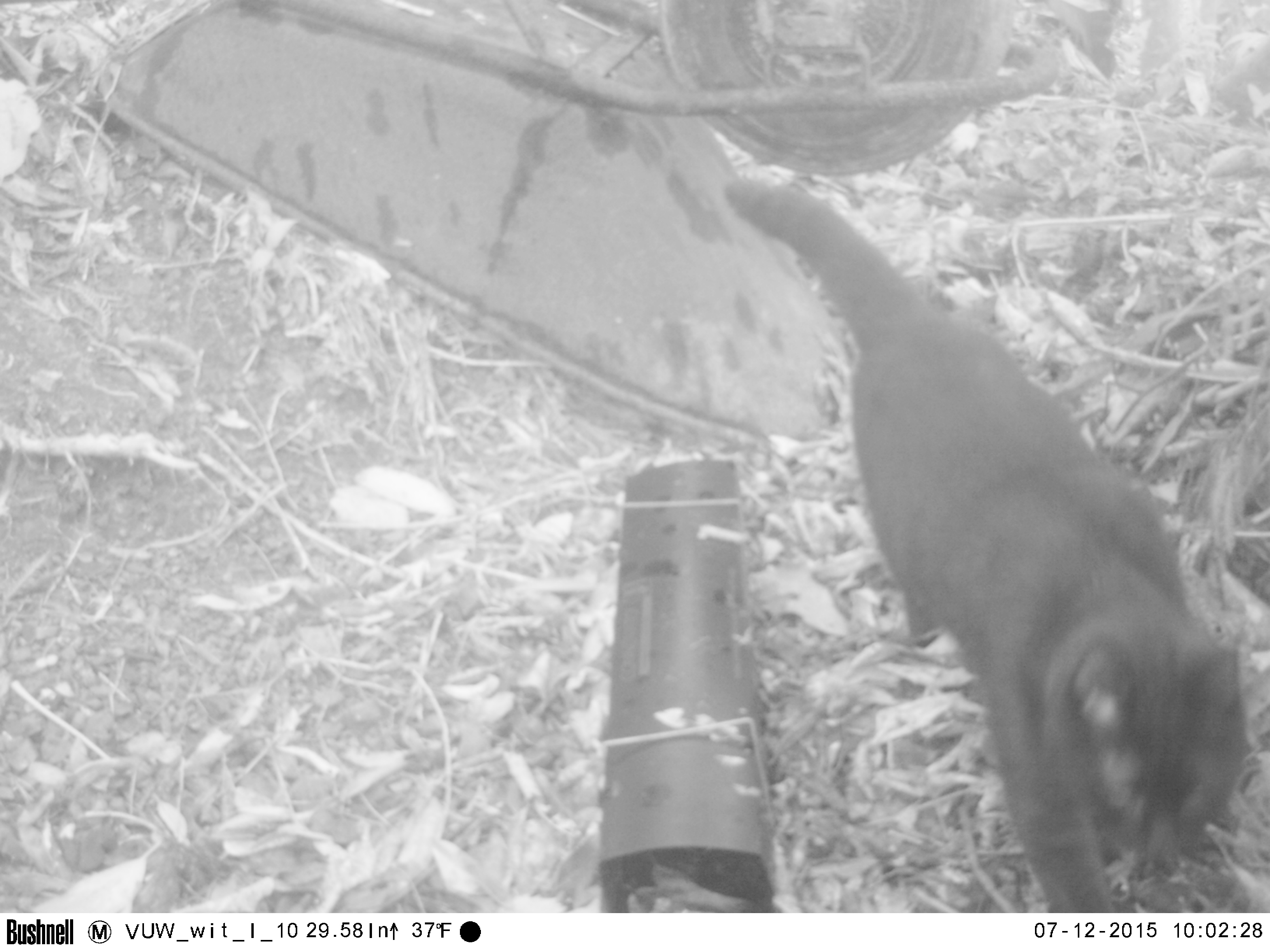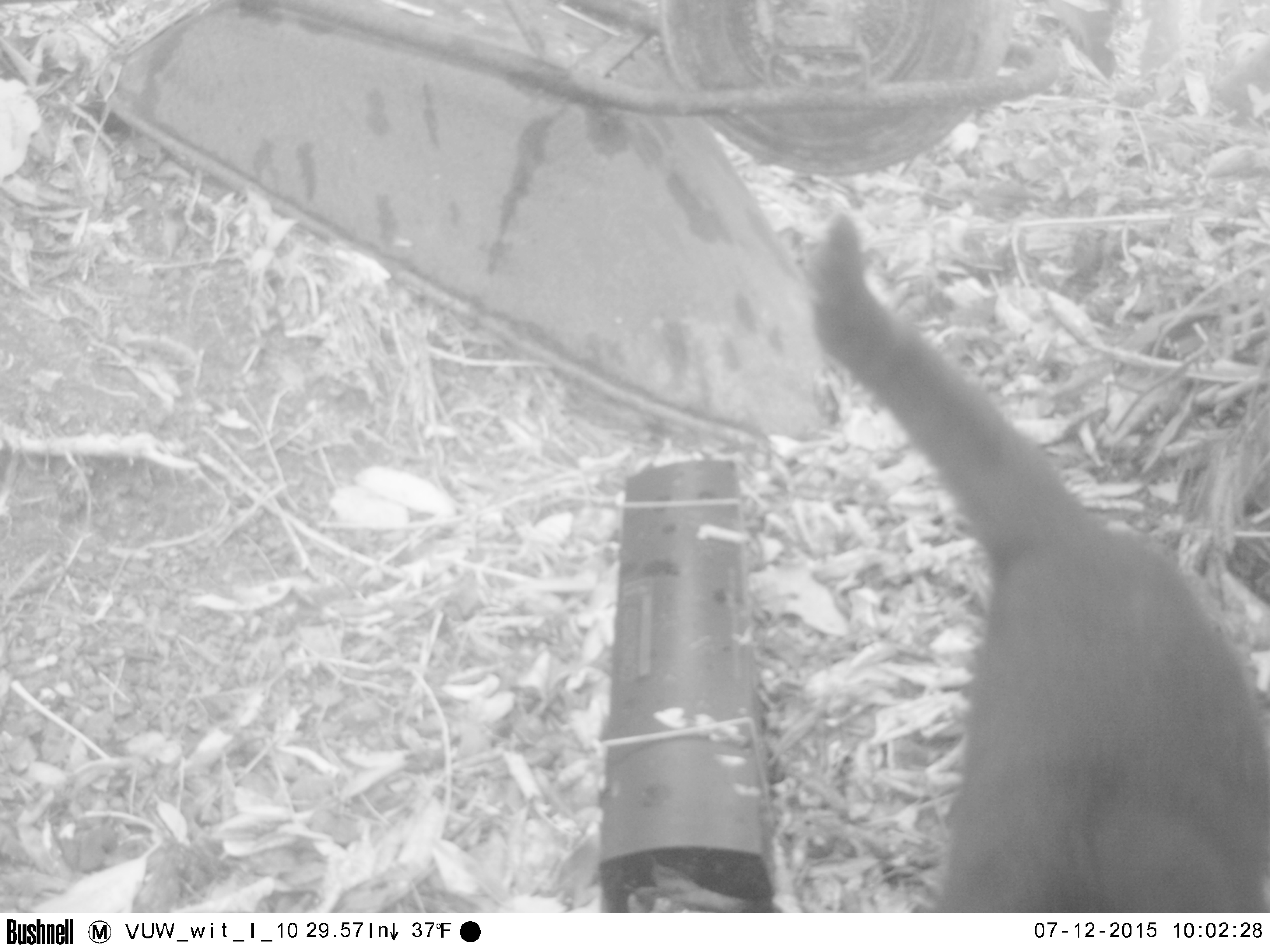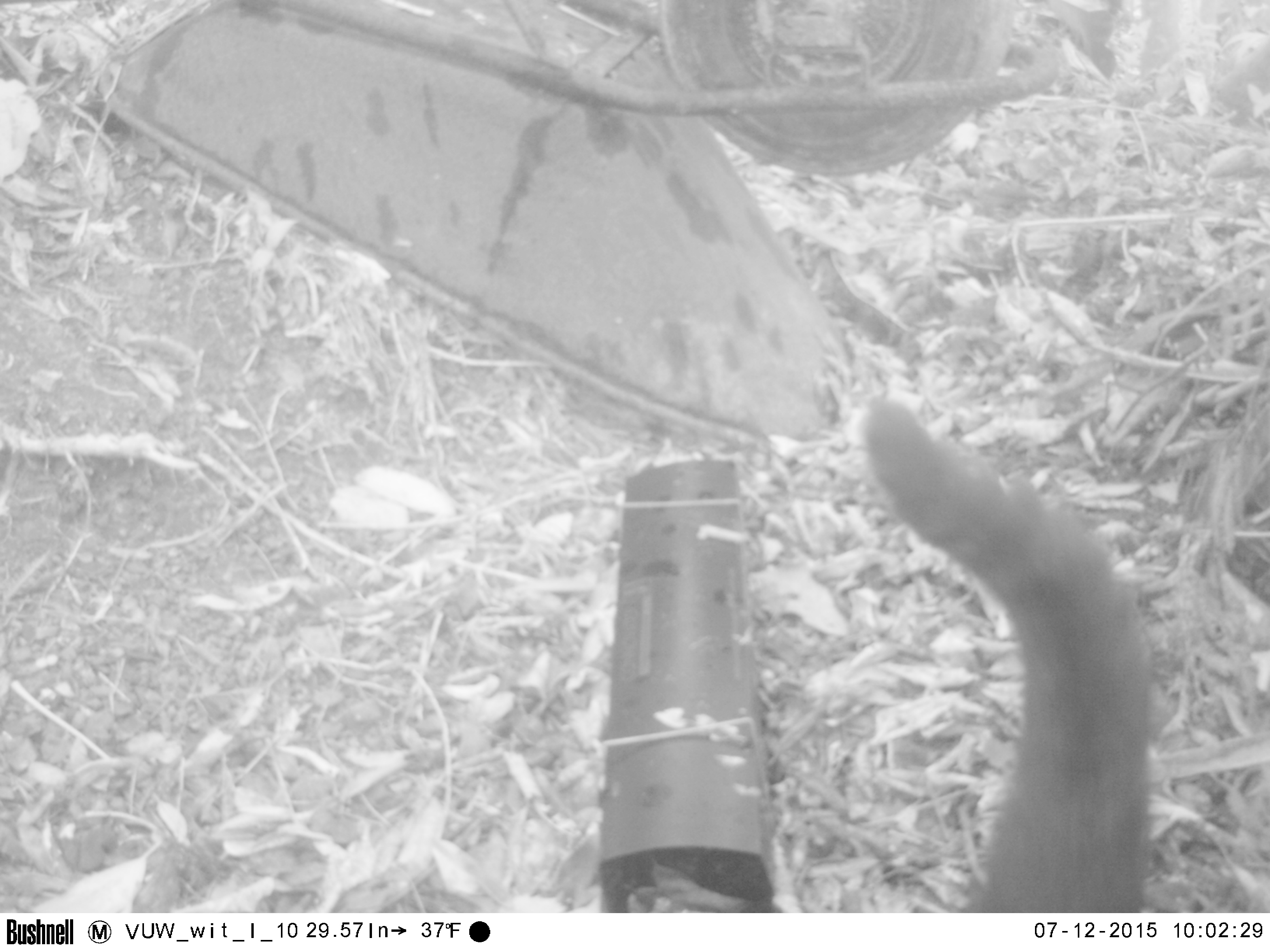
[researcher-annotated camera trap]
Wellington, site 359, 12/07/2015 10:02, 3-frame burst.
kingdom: Animalia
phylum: Chordata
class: Mammalia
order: Carnivora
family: Felidae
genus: Felis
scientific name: Felis catus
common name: cat